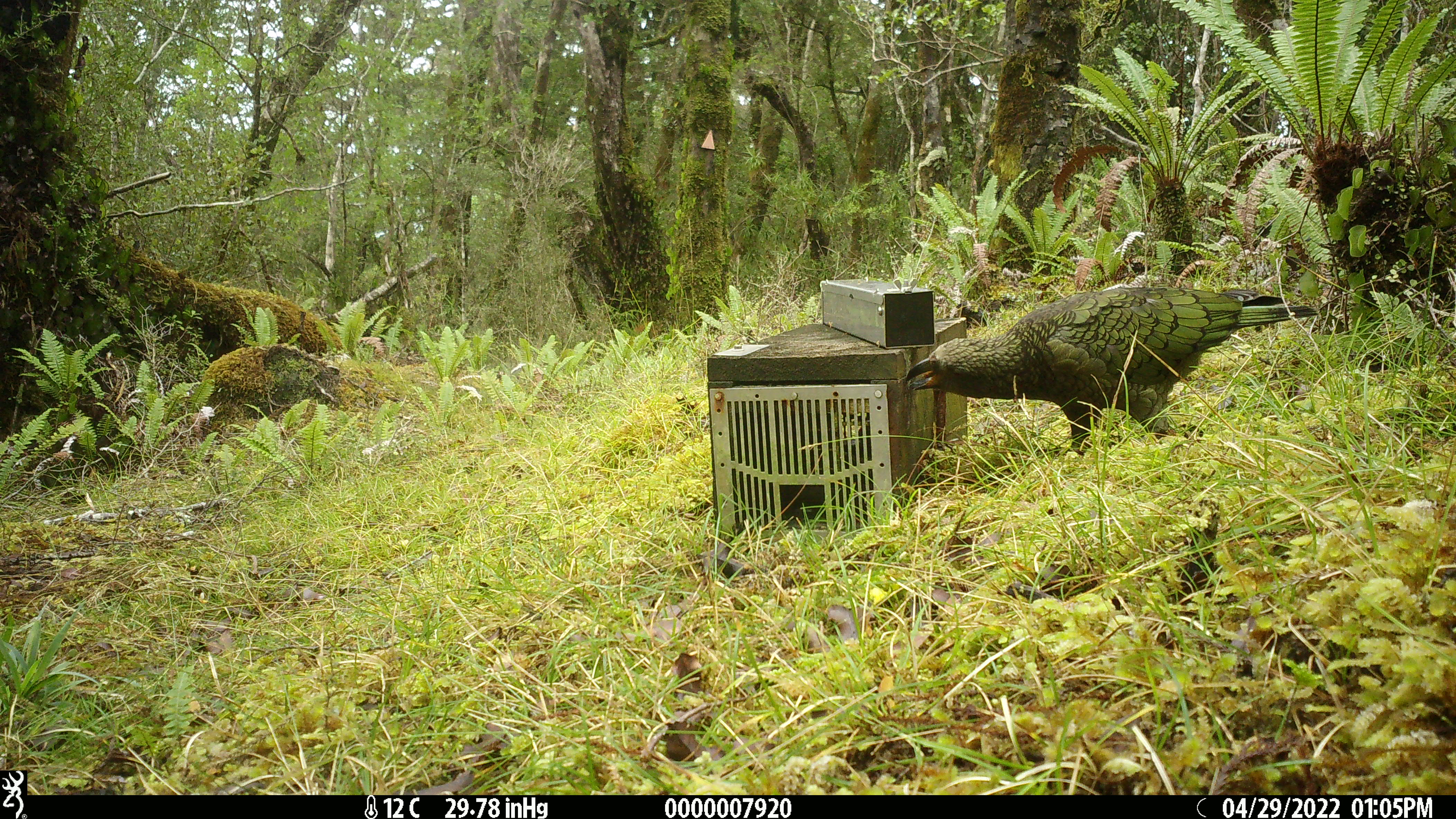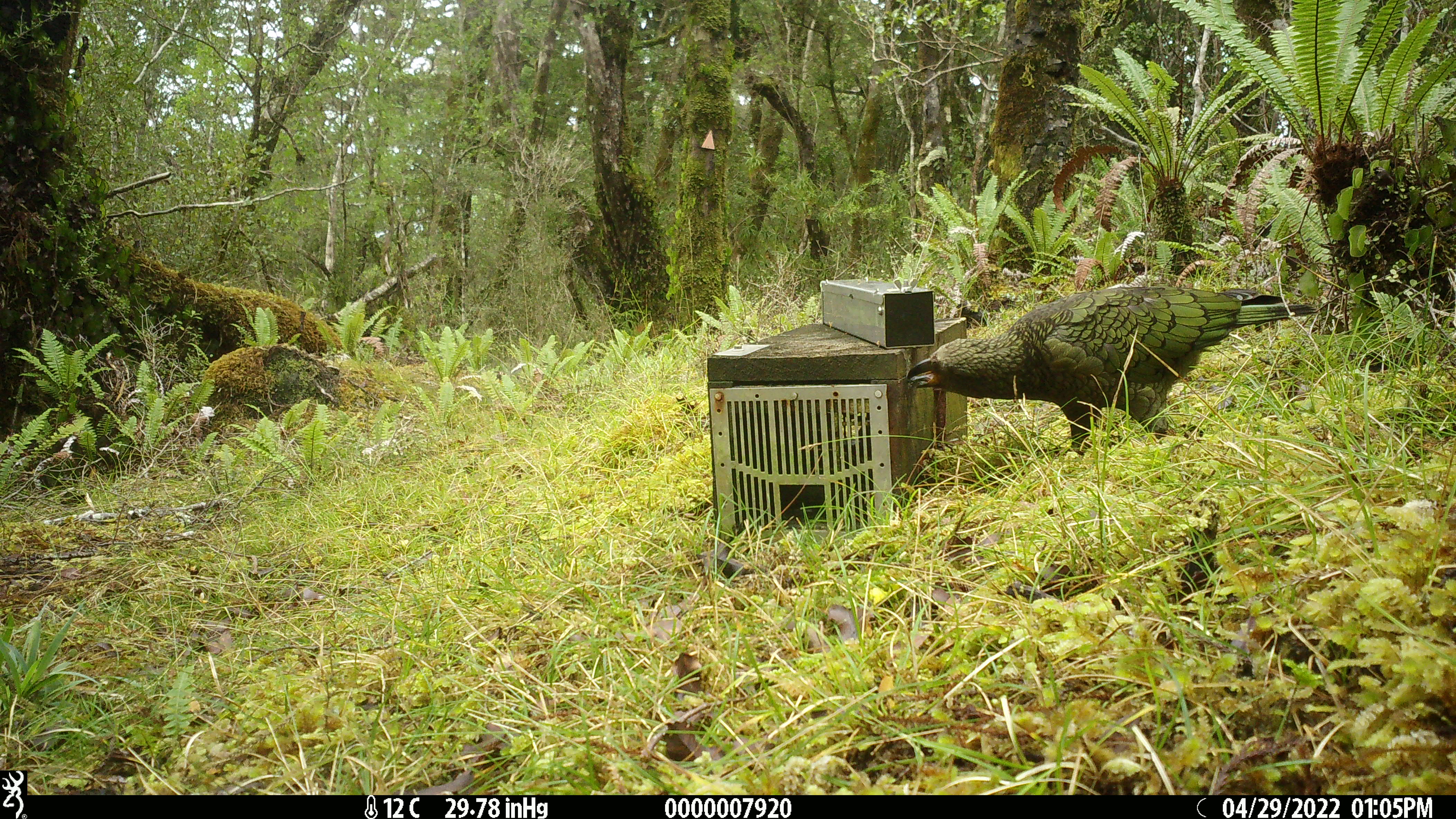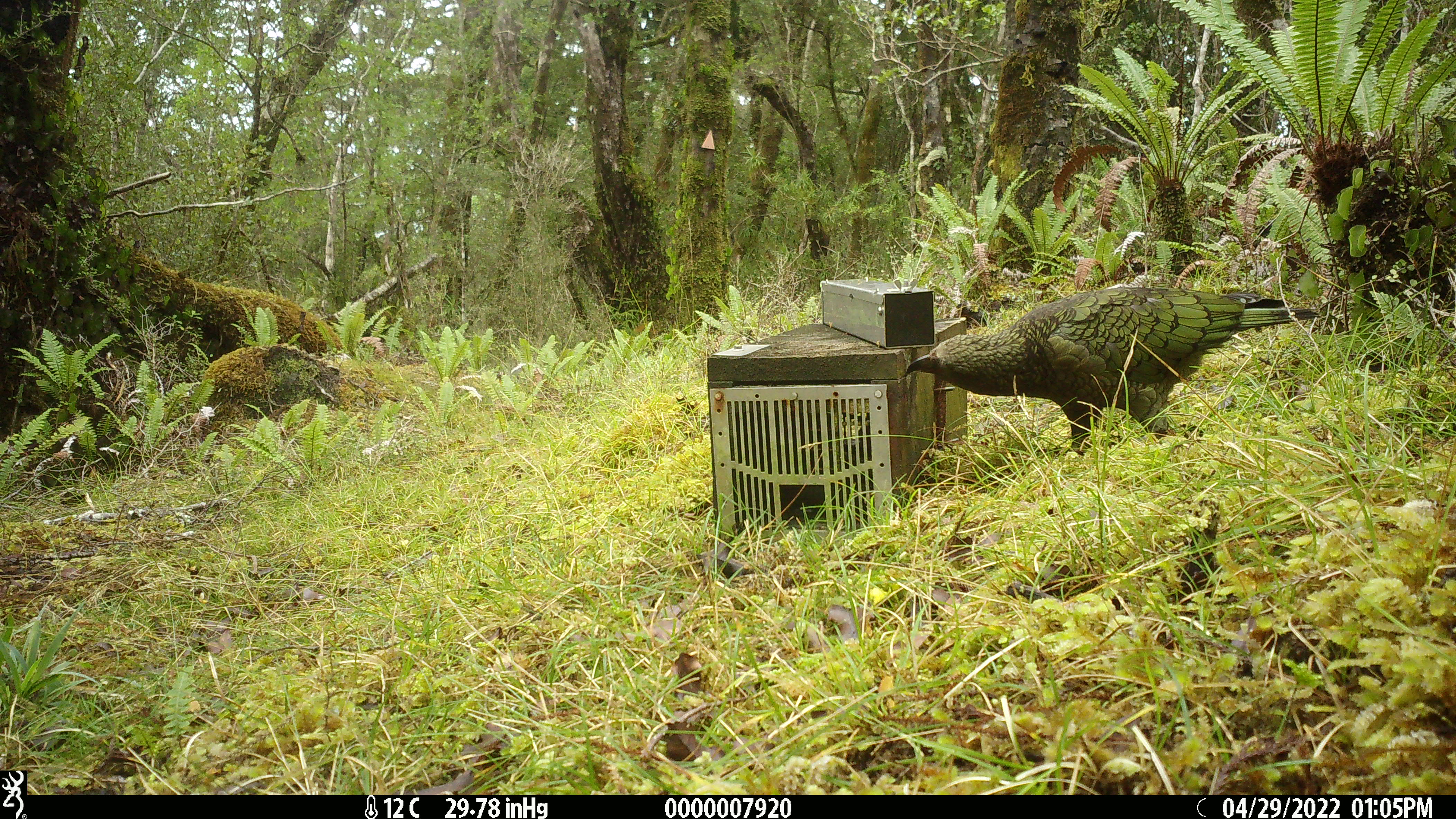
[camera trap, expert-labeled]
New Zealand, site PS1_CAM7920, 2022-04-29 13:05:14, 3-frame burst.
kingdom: Animalia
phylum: Chordata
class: Aves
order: Psittaciformes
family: Strigopidae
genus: Nestor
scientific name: Nestor notabilis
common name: kea